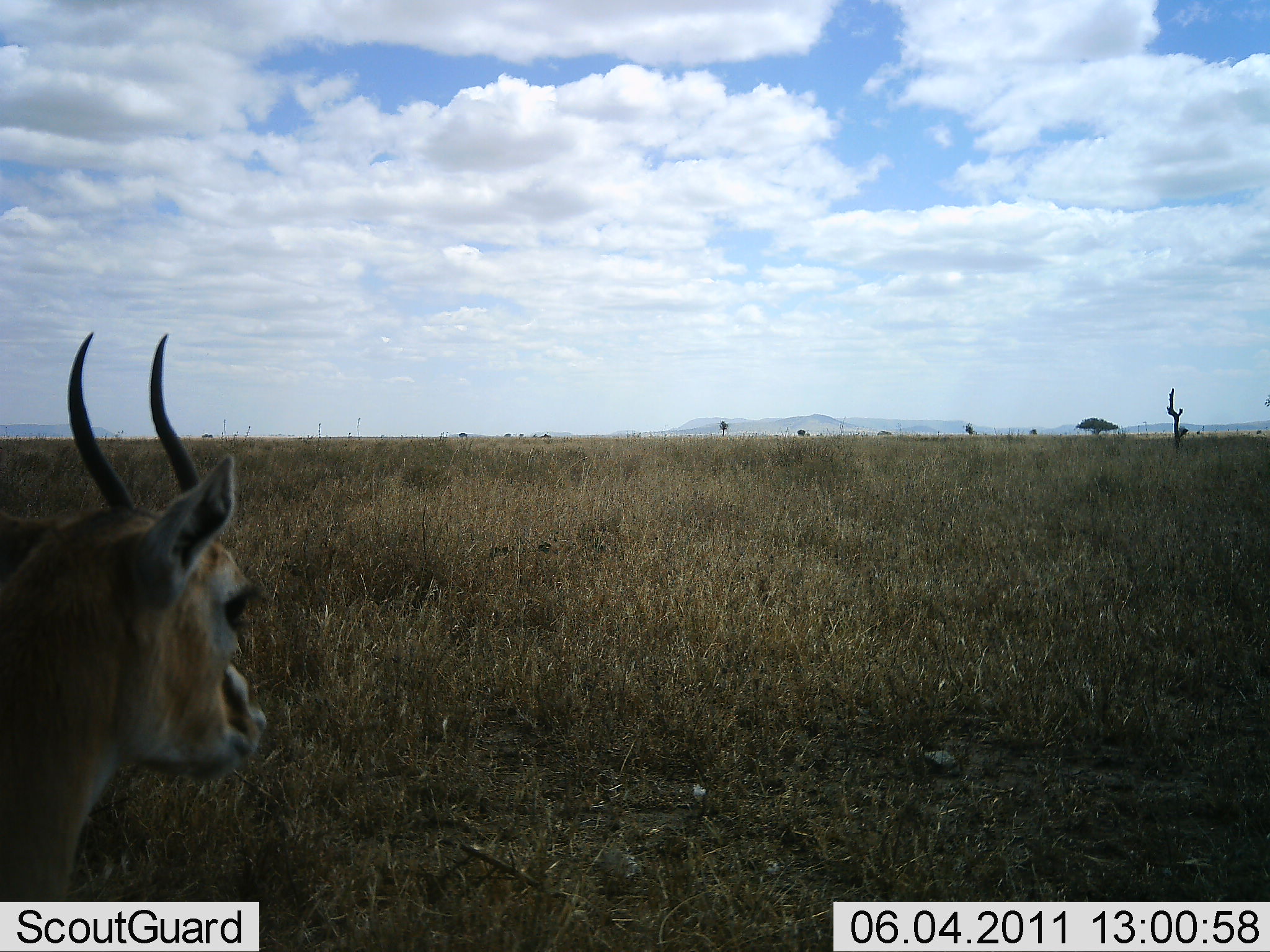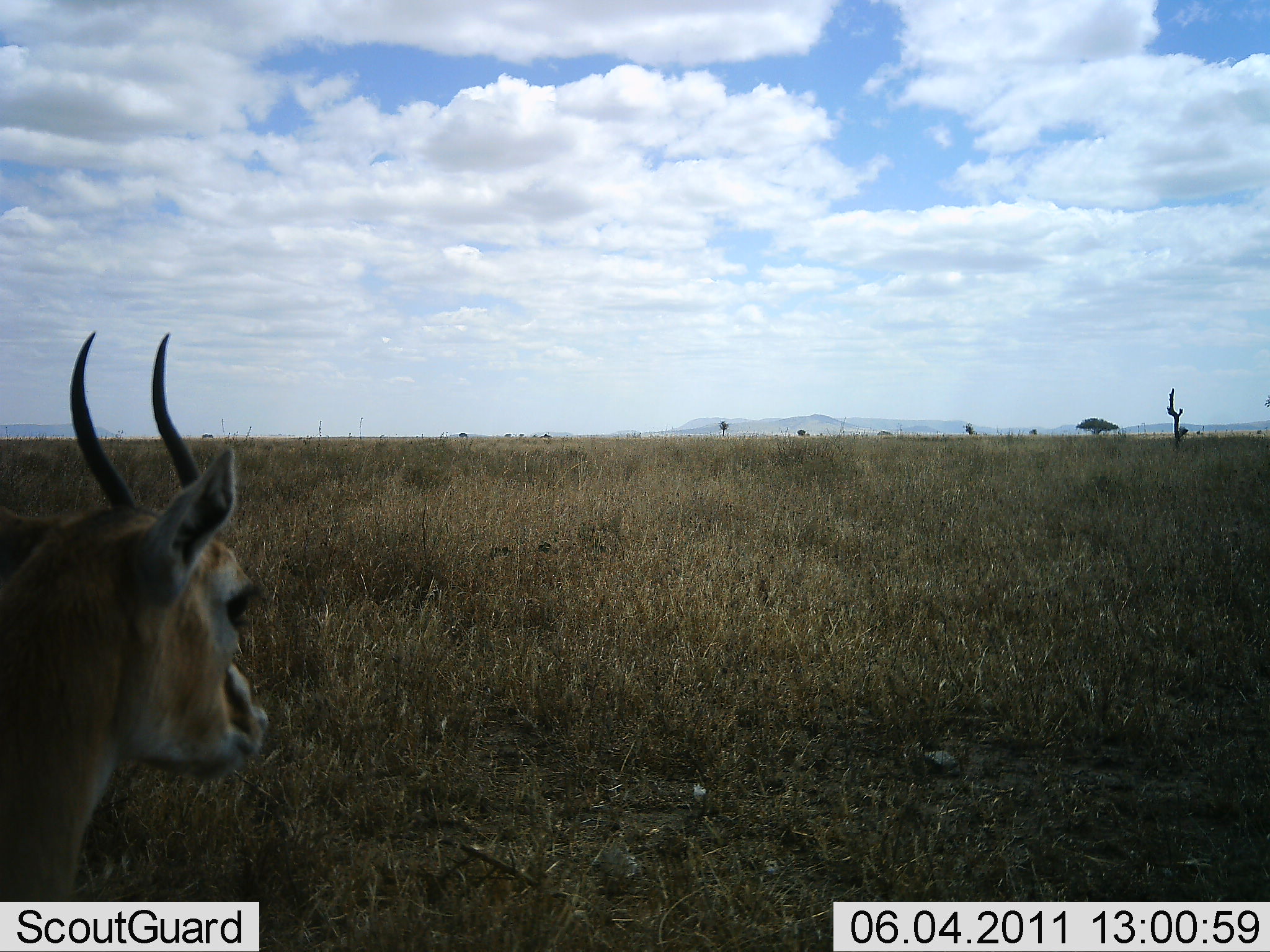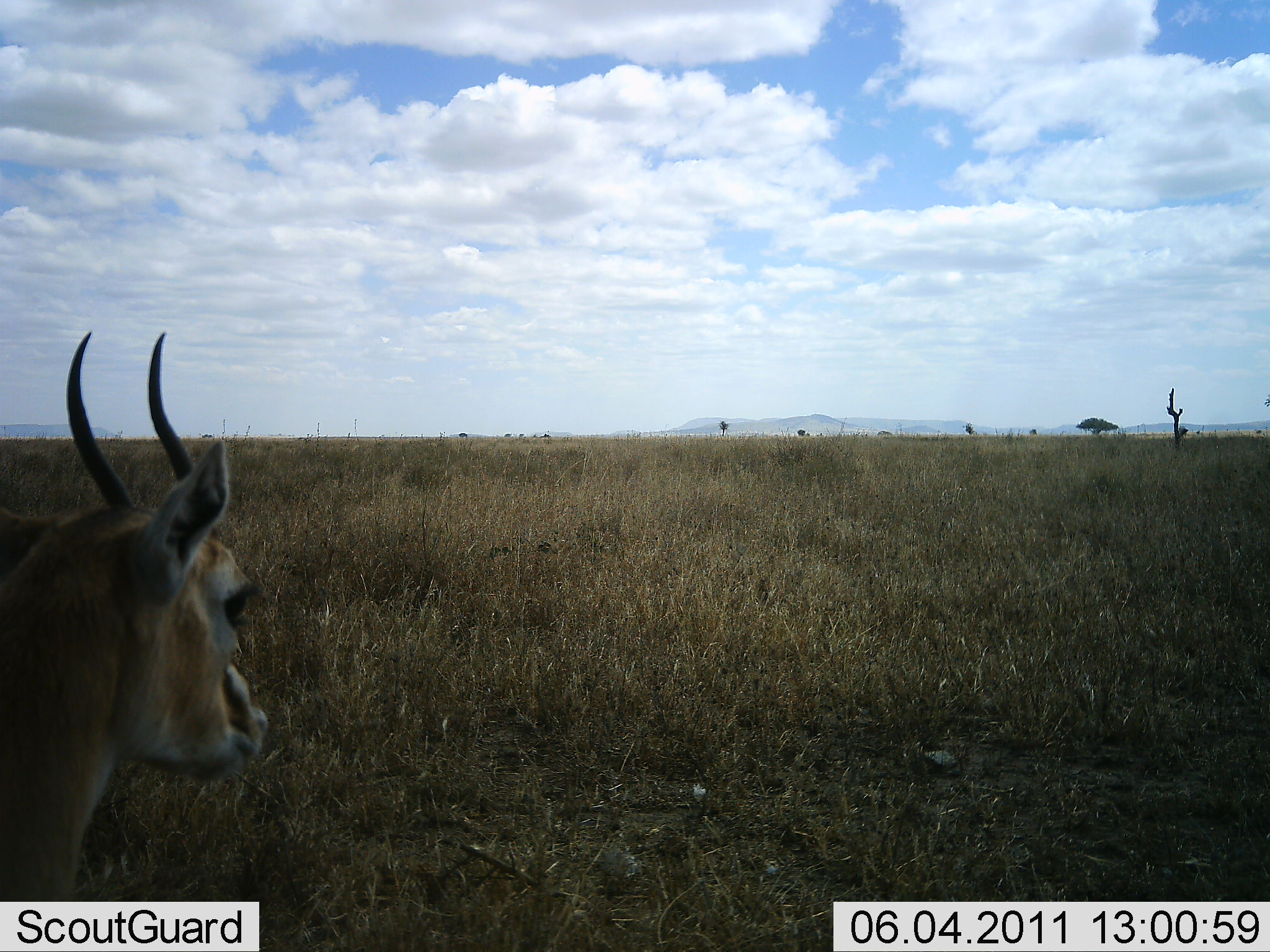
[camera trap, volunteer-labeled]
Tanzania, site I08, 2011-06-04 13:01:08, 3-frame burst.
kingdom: Animalia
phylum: Chordata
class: Mammalia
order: Artiodactyla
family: Bovidae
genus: Eudorcas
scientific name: Eudorcas thomsonii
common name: thomson's gazelle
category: gazellethomsons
Gazellethomsons (thomson's gazelle) (Eudorcas thomsonii), count 1. Behavior (volunteer vote fractions): standing 100%, resting 0%, moving 0%, interacting 0%. Young present (vote fraction): 0%. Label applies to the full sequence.